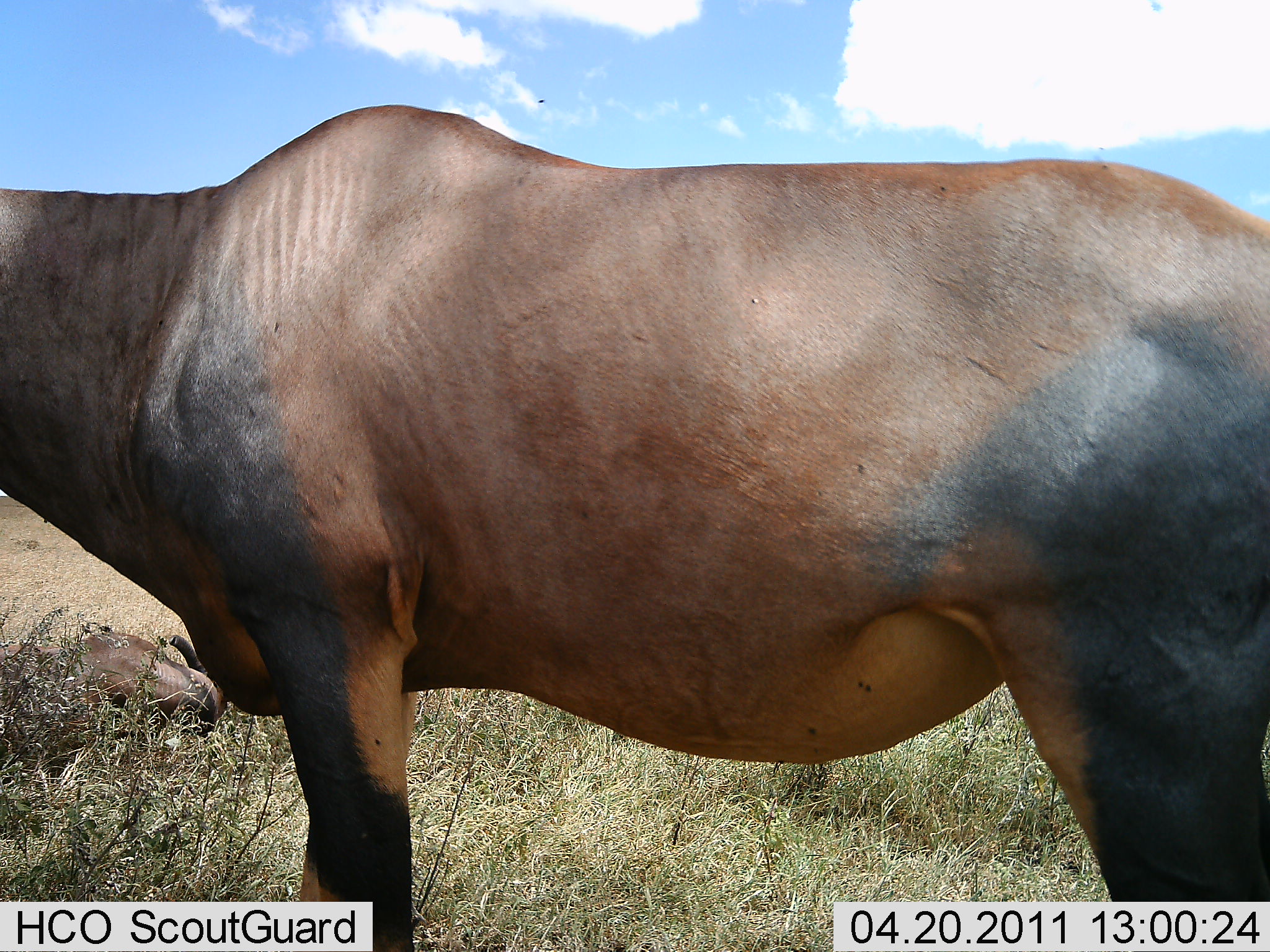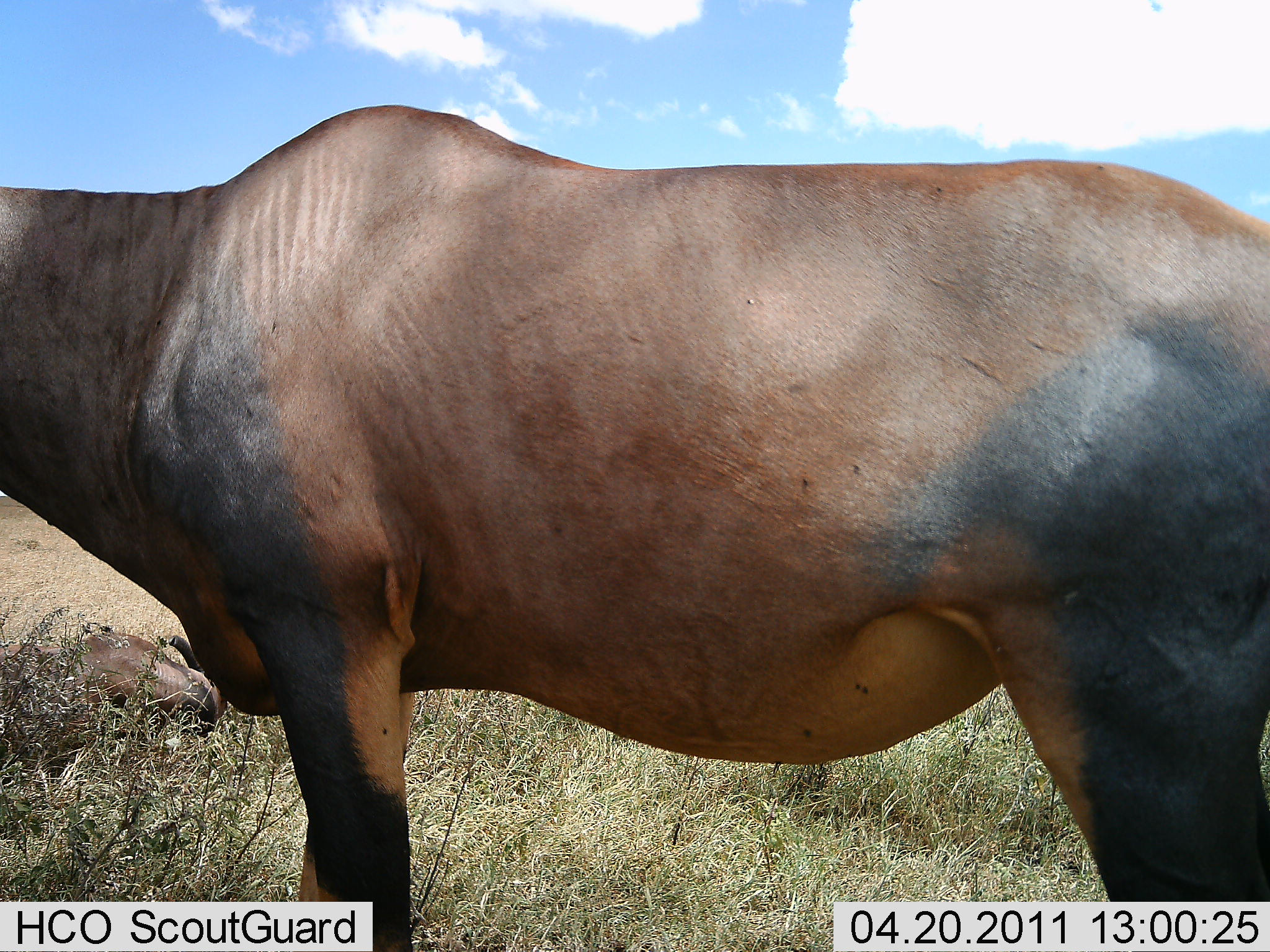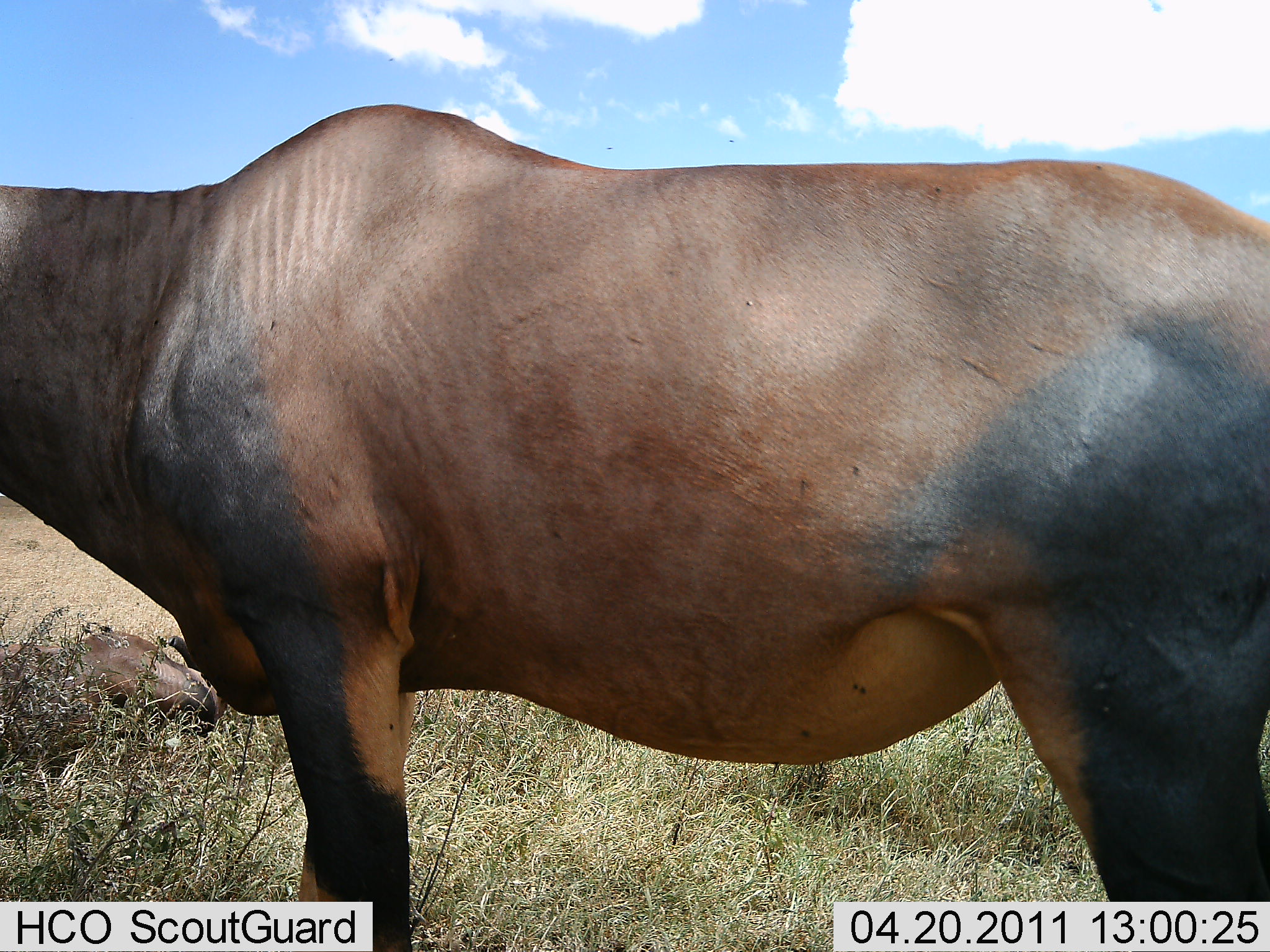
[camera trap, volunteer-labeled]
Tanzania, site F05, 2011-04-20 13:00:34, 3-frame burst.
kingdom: Animalia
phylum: Chordata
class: Mammalia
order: Artiodactyla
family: Bovidae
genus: Damaliscus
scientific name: Damaliscus lunatus jimela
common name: topi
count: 1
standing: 100%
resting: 20%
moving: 0%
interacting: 0%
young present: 0%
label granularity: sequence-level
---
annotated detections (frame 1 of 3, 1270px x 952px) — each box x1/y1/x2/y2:
animal: 0/102/1269/952; 1/626/226/737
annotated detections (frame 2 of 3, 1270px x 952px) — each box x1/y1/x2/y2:
animal: 1/102/1270/952; 0/630/227/766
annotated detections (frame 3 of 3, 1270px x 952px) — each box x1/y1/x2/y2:
animal: 1/100/1270/952; 0/628/230/740